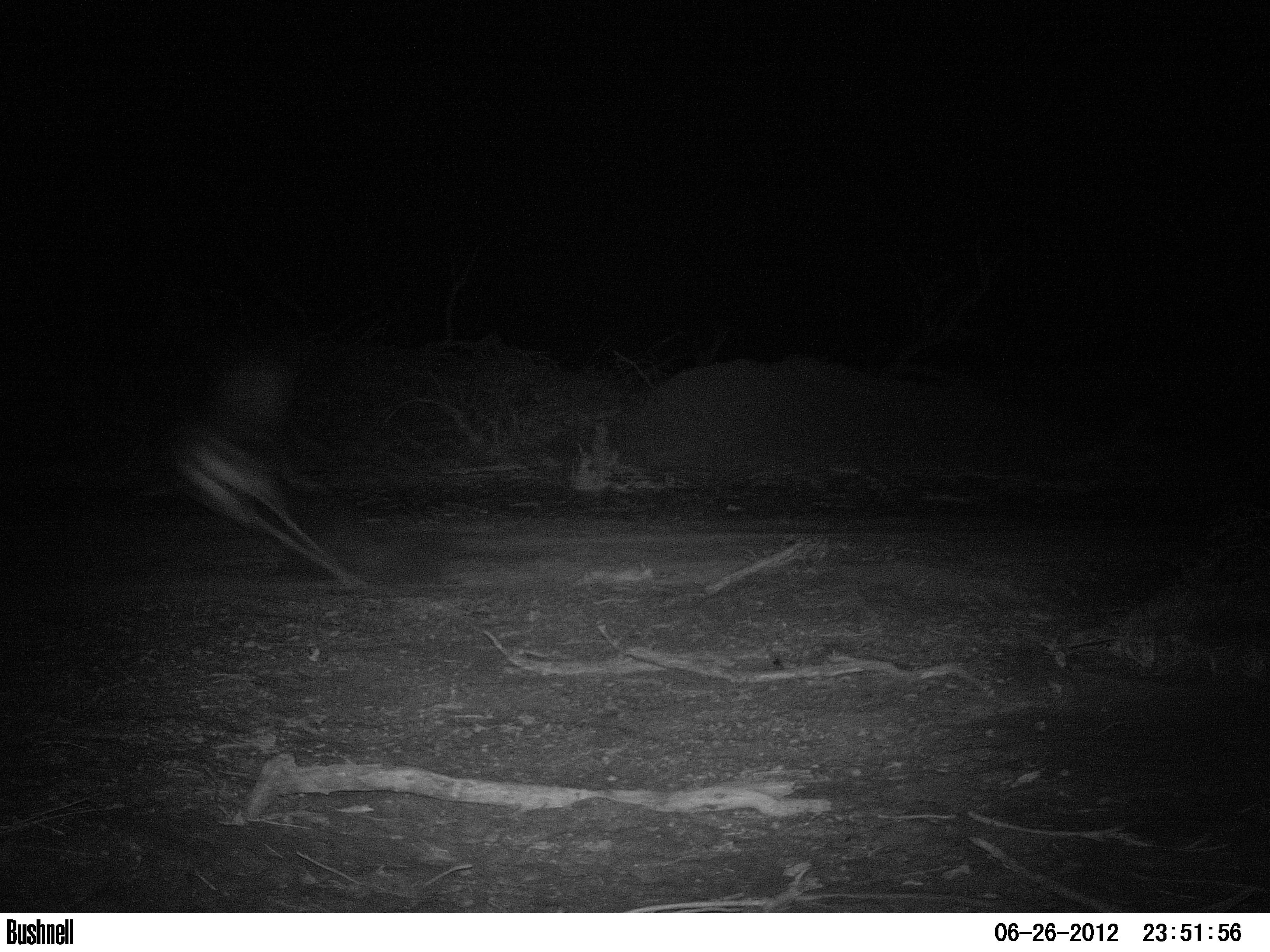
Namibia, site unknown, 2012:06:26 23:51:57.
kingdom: Animalia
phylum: Chordata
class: Mammalia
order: Artiodactyla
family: Bovidae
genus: Antidorcas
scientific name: Antidorcas marsupialis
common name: springbok